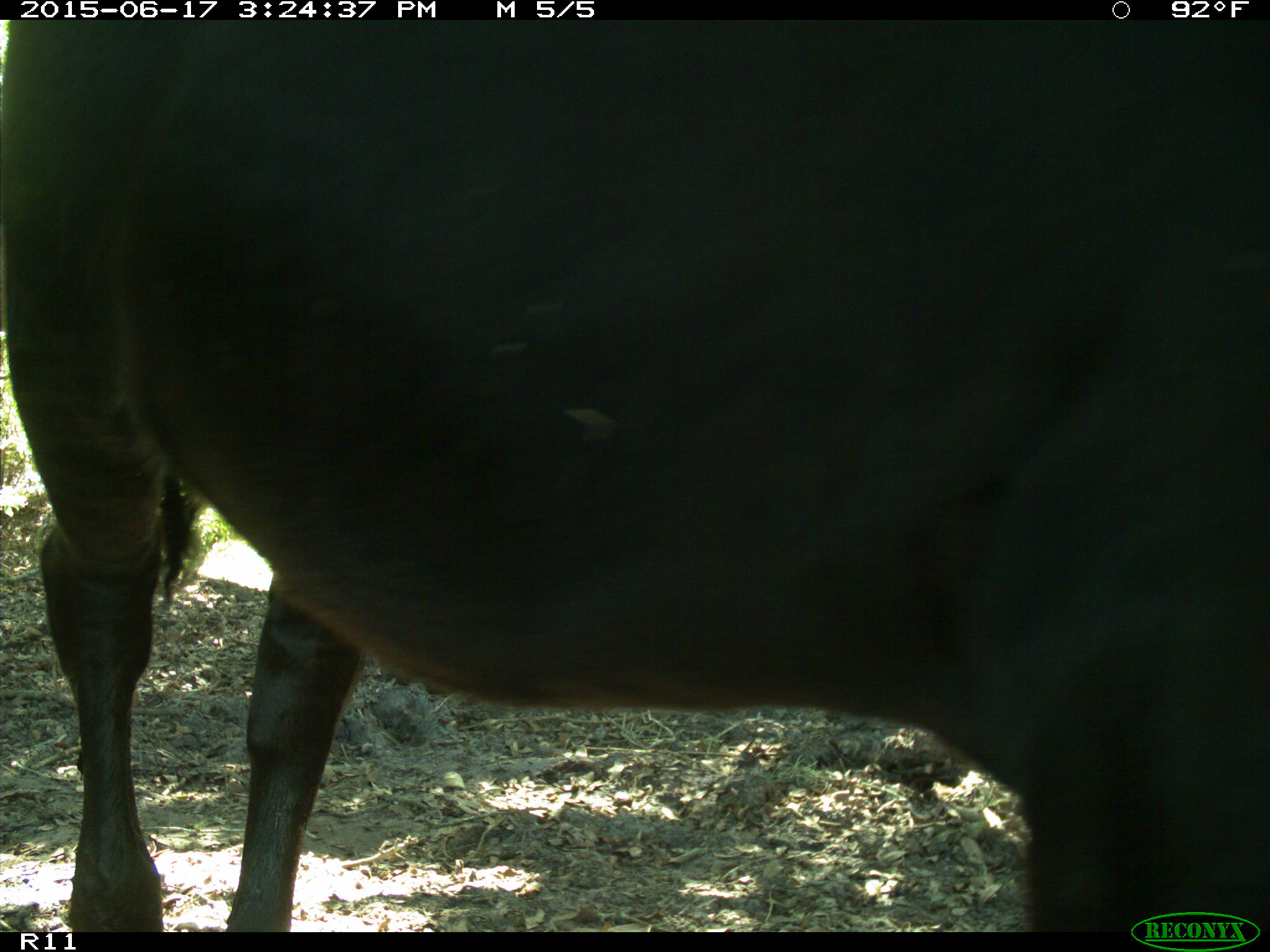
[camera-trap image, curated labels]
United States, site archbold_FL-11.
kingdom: Animalia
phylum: Chordata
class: Mammalia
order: Artiodactyla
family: Bovidae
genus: Bos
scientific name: Bos taurus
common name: domestic cow